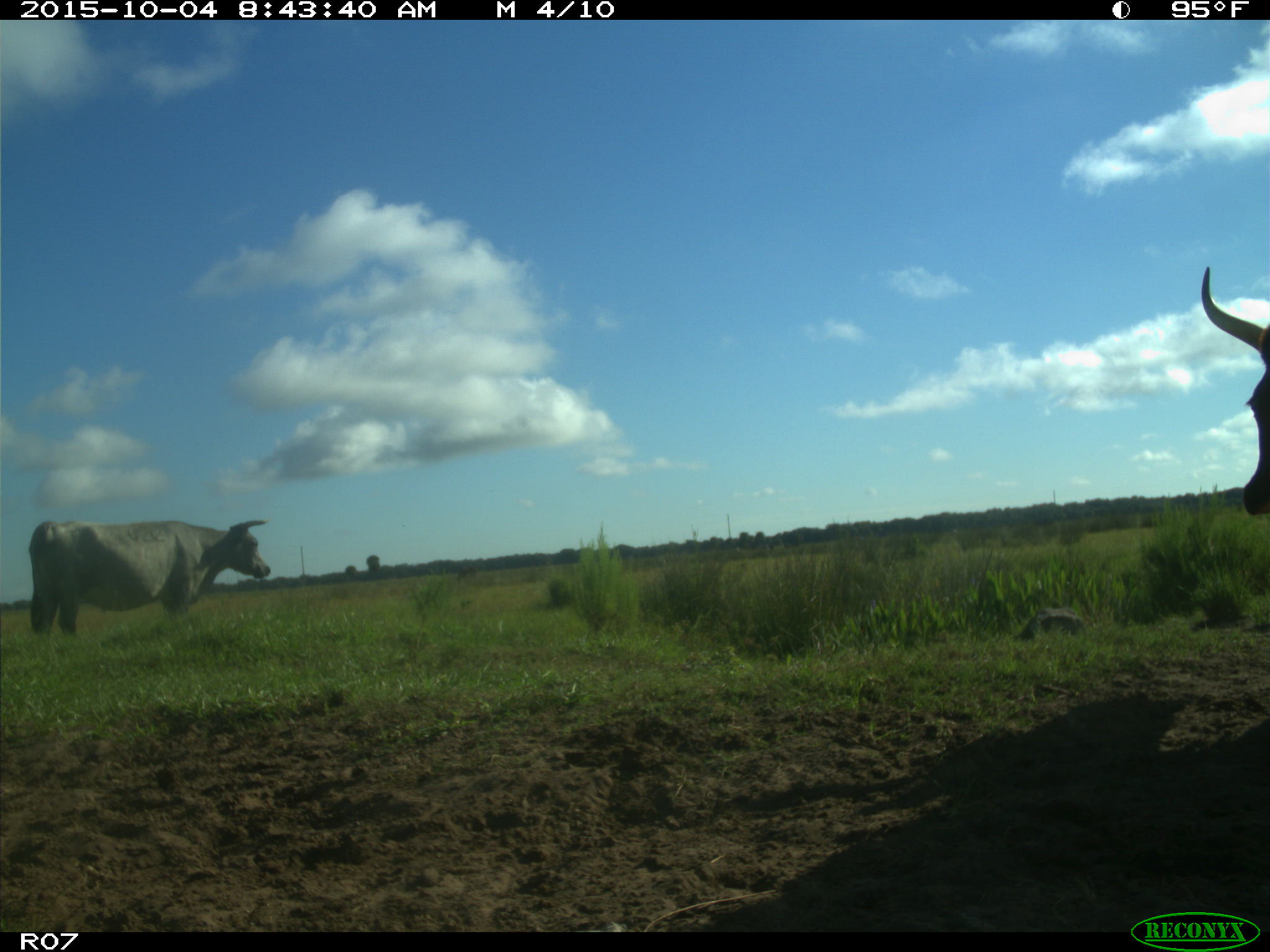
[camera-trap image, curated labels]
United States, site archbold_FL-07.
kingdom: Animalia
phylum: Chordata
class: Mammalia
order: Artiodactyla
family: Bovidae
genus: Bos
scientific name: Bos taurus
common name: domestic cow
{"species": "Bos taurus (domestic cow)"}